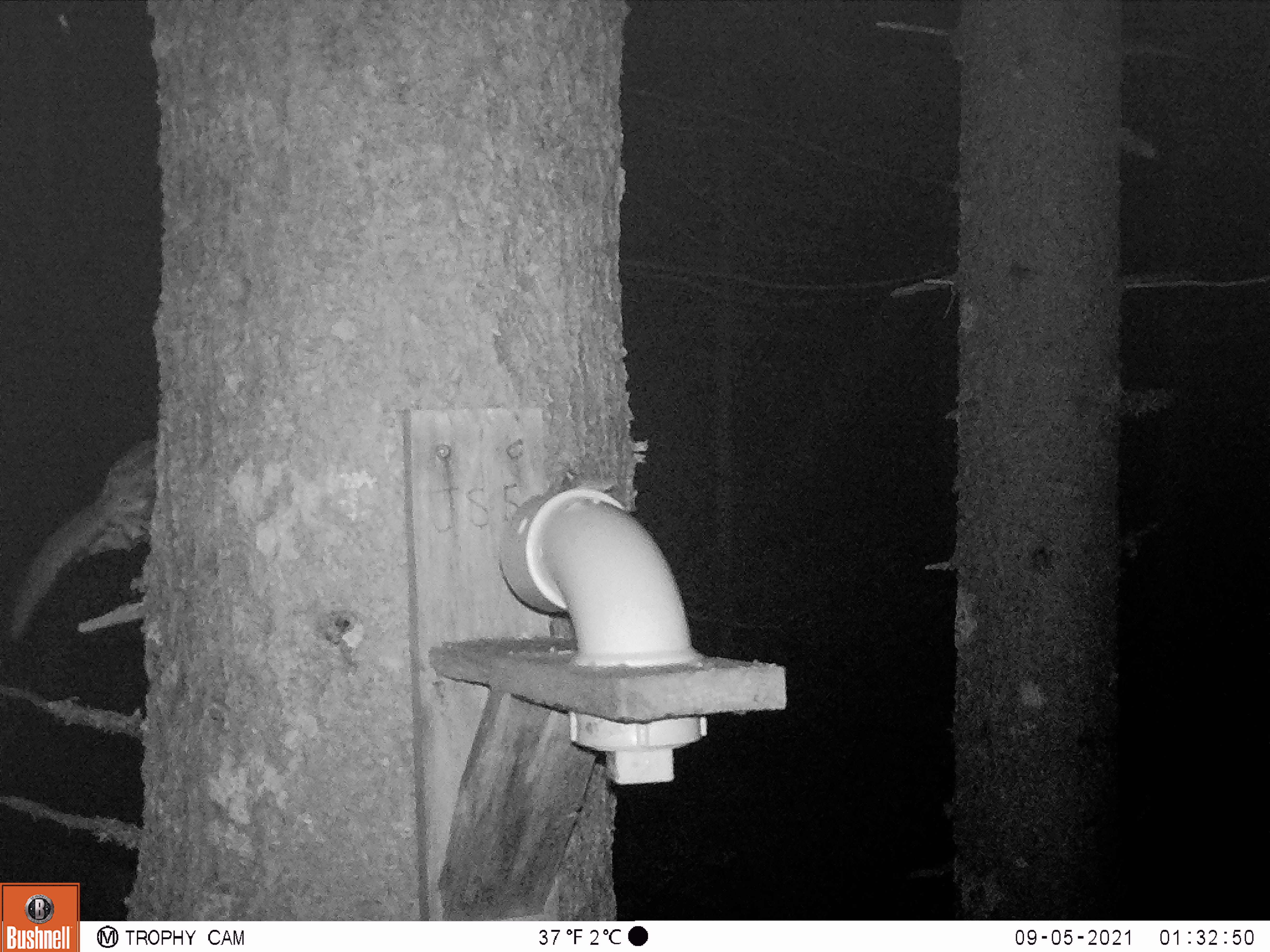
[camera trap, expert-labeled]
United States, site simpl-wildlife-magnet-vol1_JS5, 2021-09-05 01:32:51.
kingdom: Animalia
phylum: Chordata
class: Mammalia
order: Rodentia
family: Sciuridae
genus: Glaucomys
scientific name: Glaucomys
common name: flying squirrel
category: flying squirrel sp.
Flying squirrel sp. (flying squirrel) (Glaucomys).